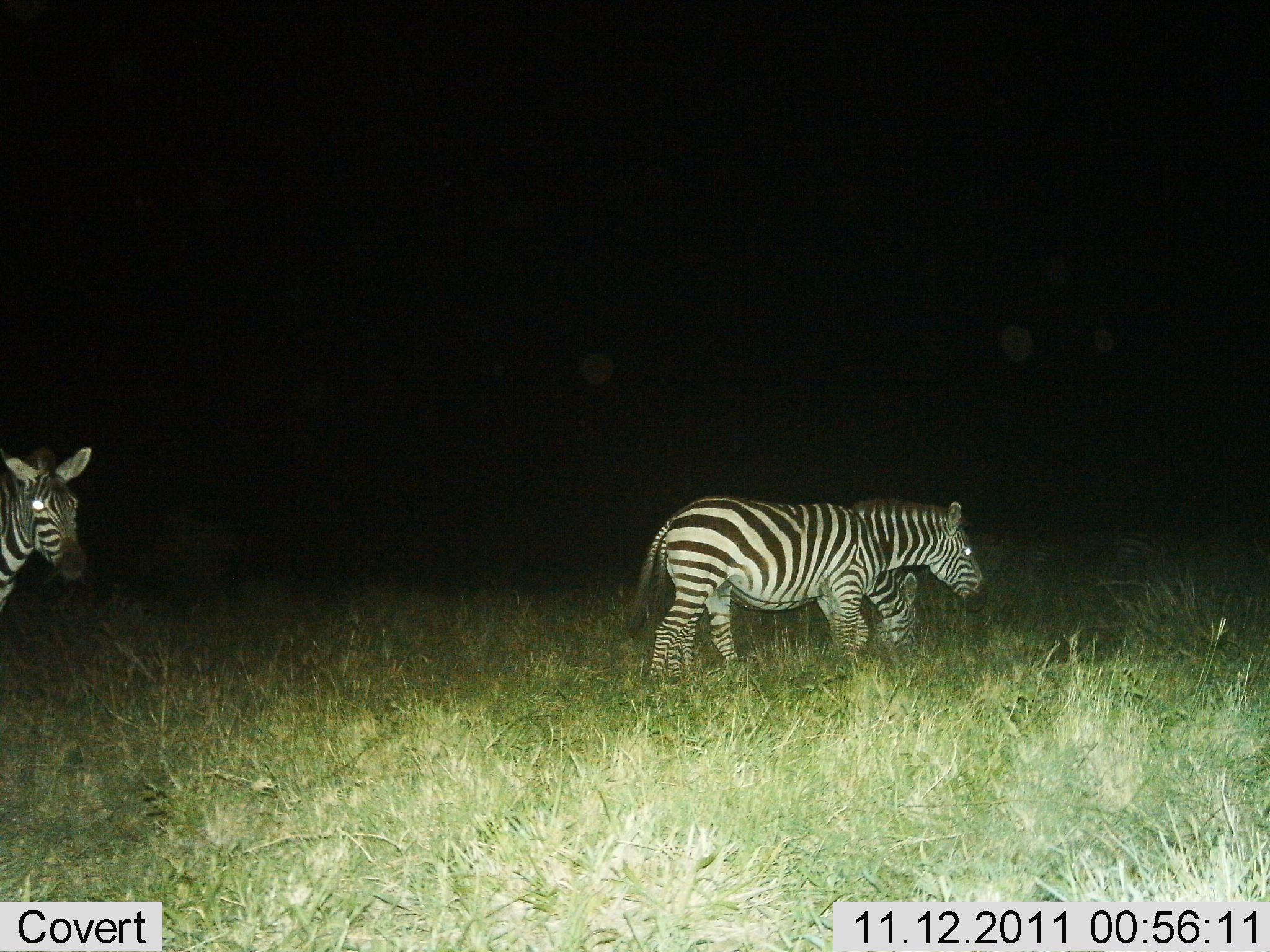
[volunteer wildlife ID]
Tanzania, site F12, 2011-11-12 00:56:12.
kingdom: Animalia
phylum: Chordata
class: Mammalia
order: Perissodactyla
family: Equidae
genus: Equus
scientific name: Equus quagga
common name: plains zebra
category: zebra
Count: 3.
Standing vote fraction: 85%.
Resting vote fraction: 8%.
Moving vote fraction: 15%.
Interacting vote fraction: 0%.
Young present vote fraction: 0%.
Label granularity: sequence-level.